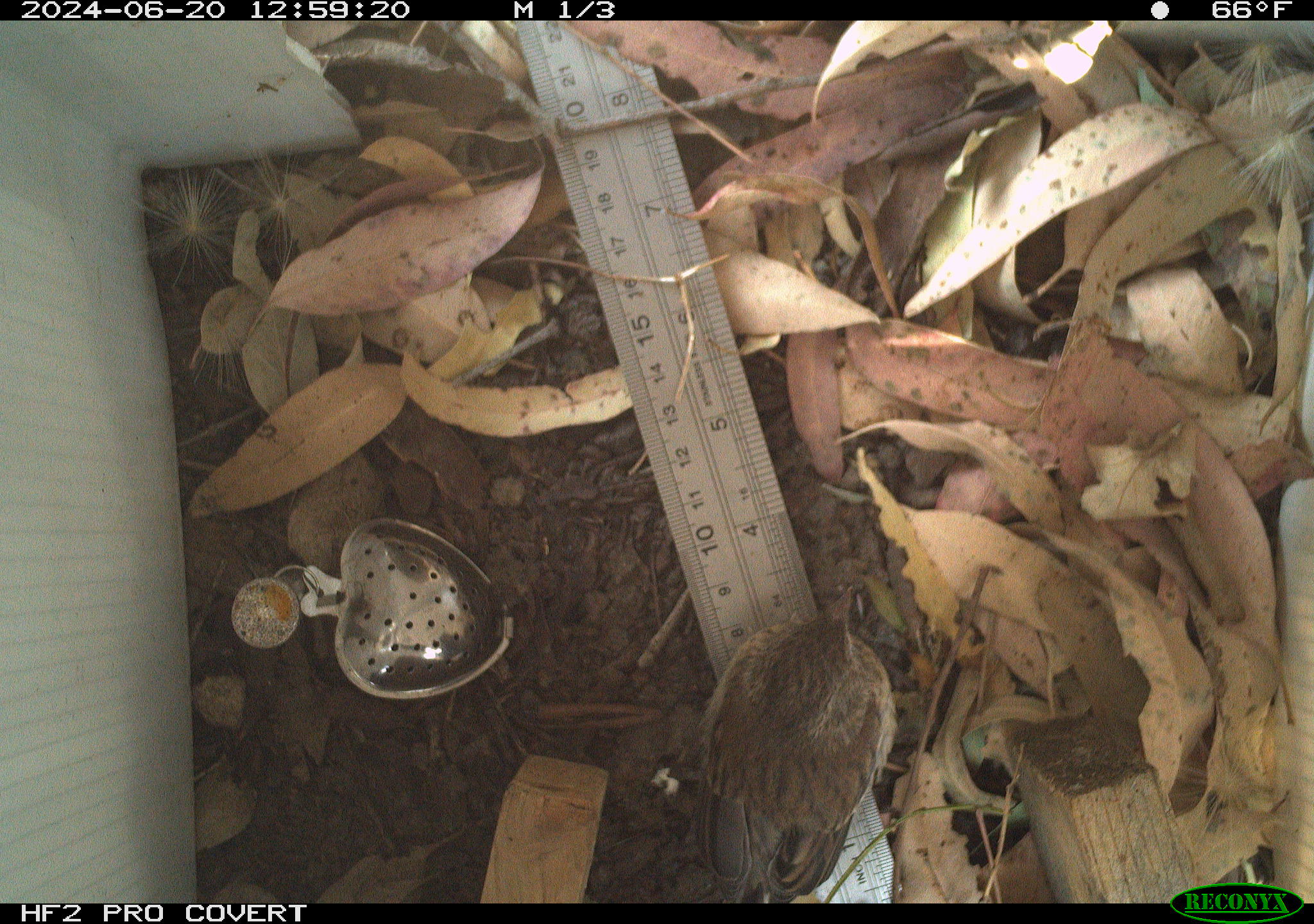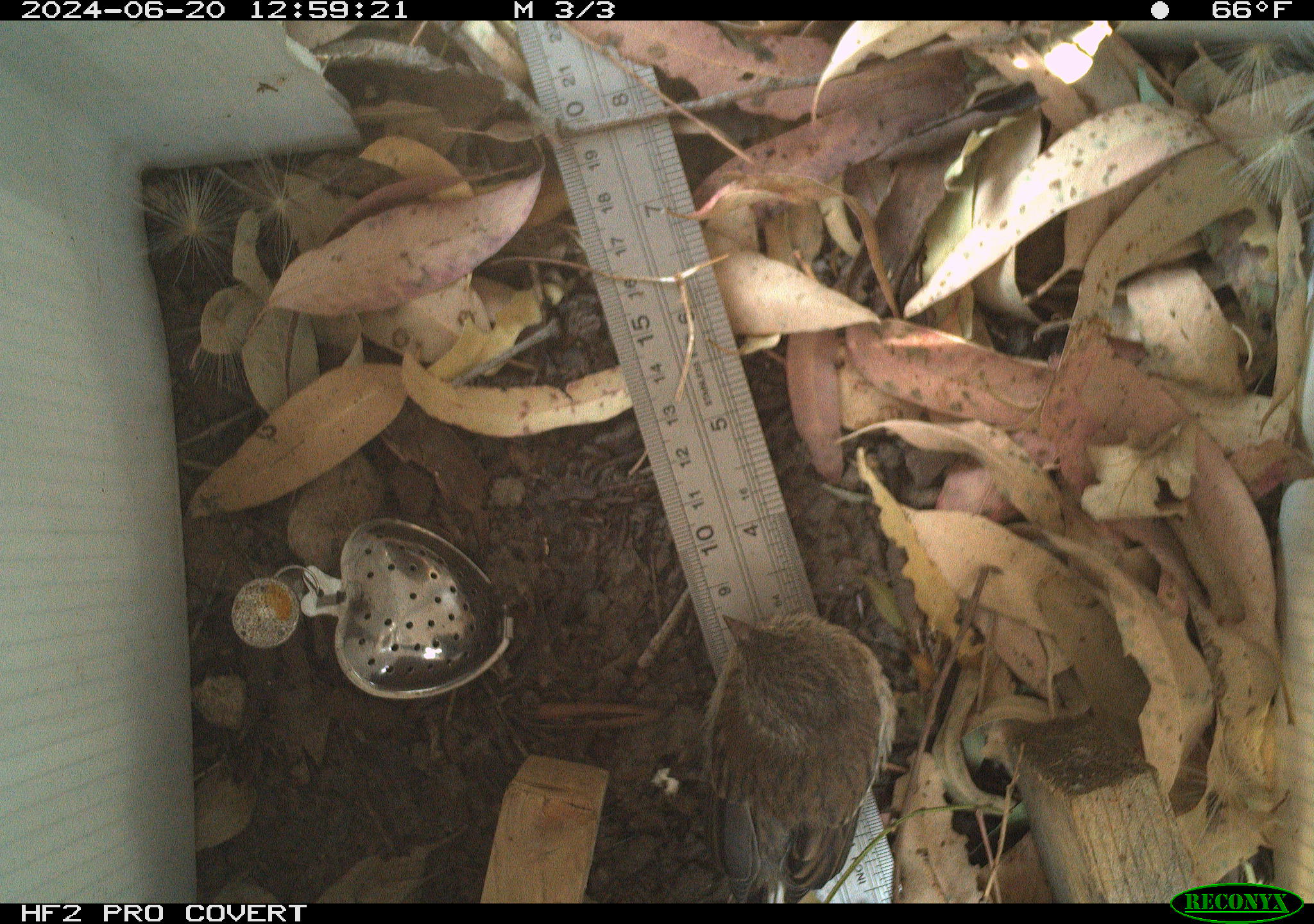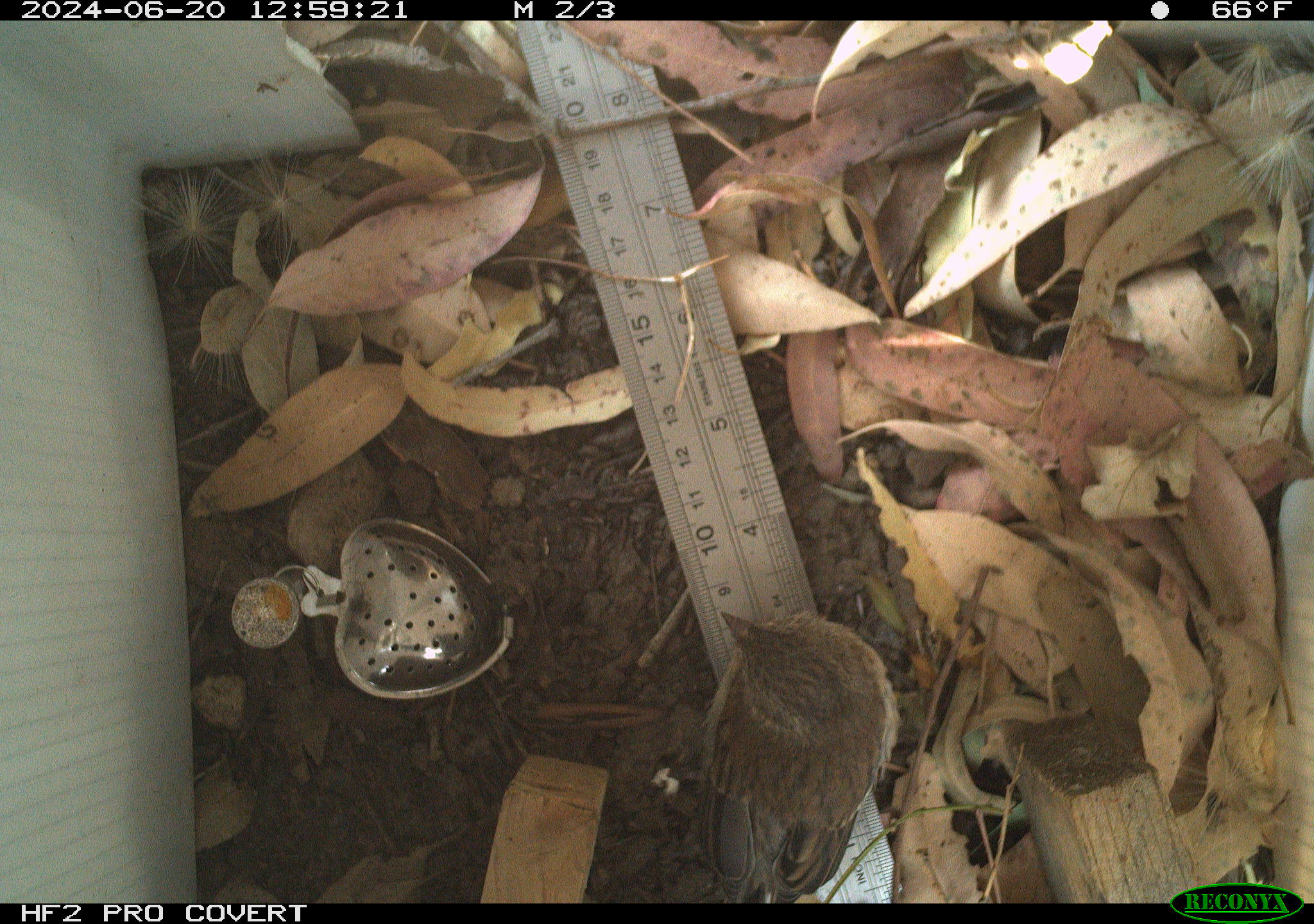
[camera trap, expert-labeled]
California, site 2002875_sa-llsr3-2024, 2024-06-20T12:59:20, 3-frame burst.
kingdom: Animalia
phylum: Chordata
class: Aves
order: Passeriformes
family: Passerellidae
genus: Junco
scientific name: Junco hyemalis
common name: dark-eyed junco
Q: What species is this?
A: Dark-eyed junco (Junco hyemalis).